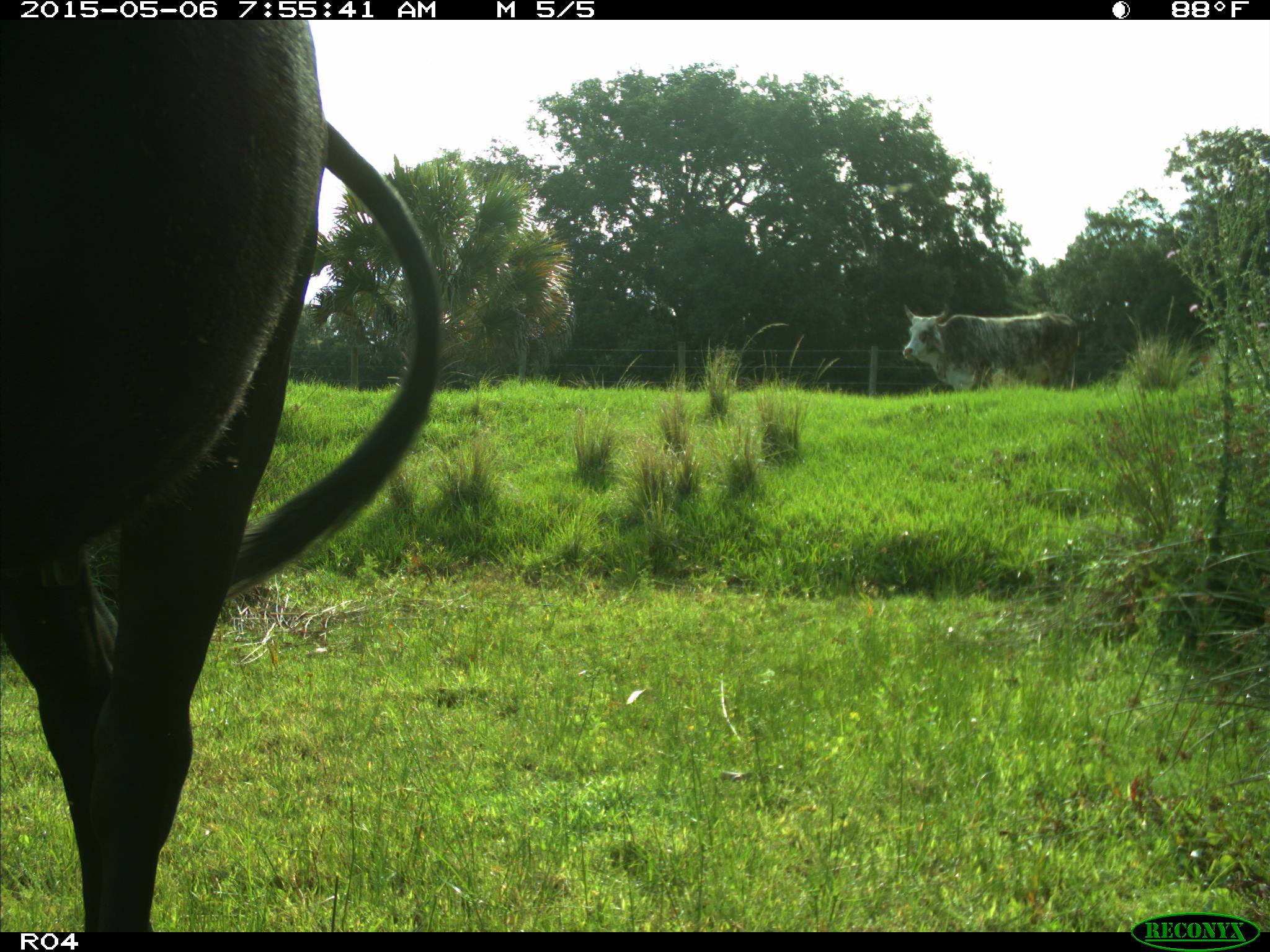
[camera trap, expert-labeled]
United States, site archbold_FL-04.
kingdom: Animalia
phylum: Chordata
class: Mammalia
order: Artiodactyla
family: Bovidae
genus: Bos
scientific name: Bos taurus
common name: domestic cow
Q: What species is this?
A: Bos taurus (domestic cow).